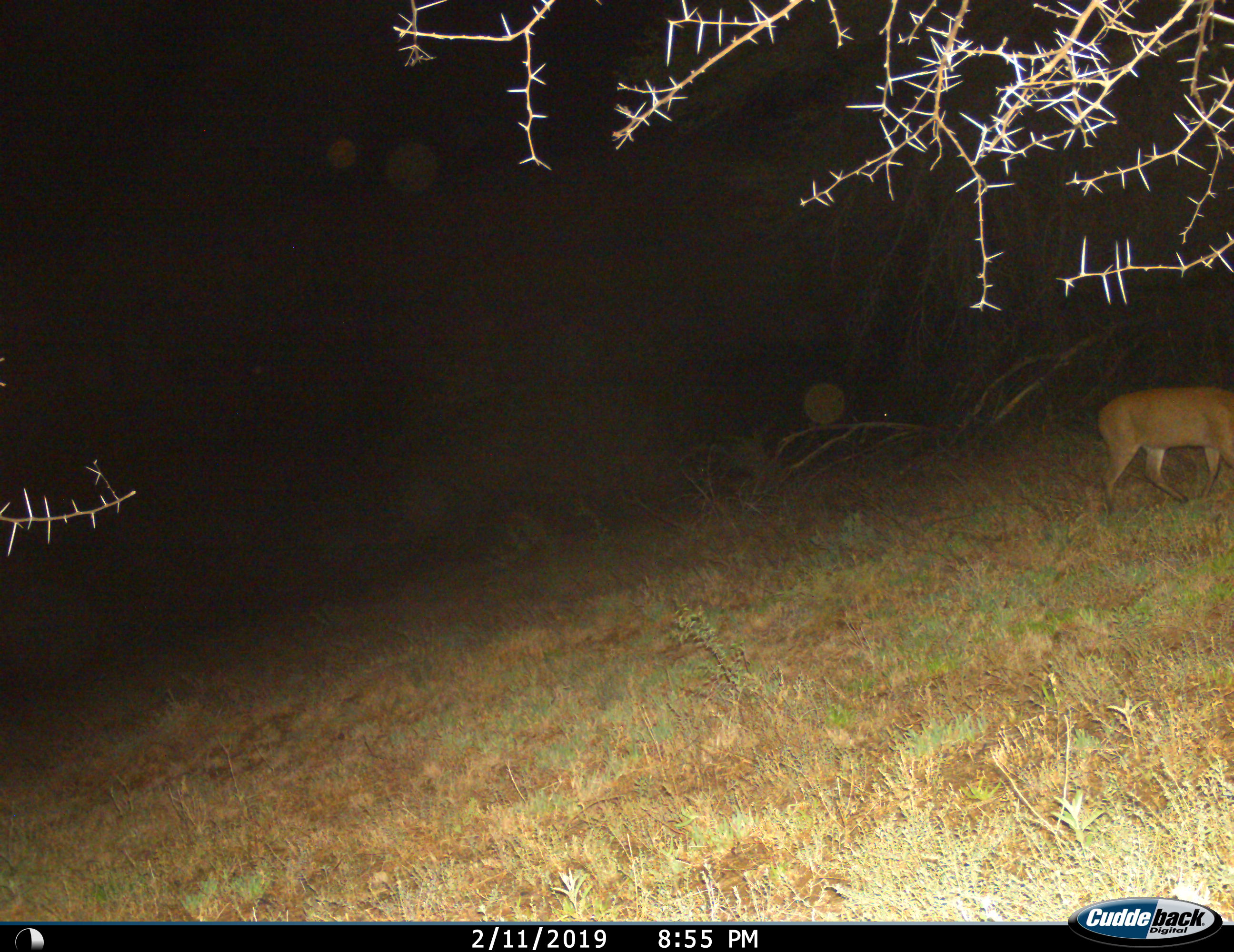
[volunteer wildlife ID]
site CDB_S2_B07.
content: unidentified animal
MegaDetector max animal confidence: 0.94